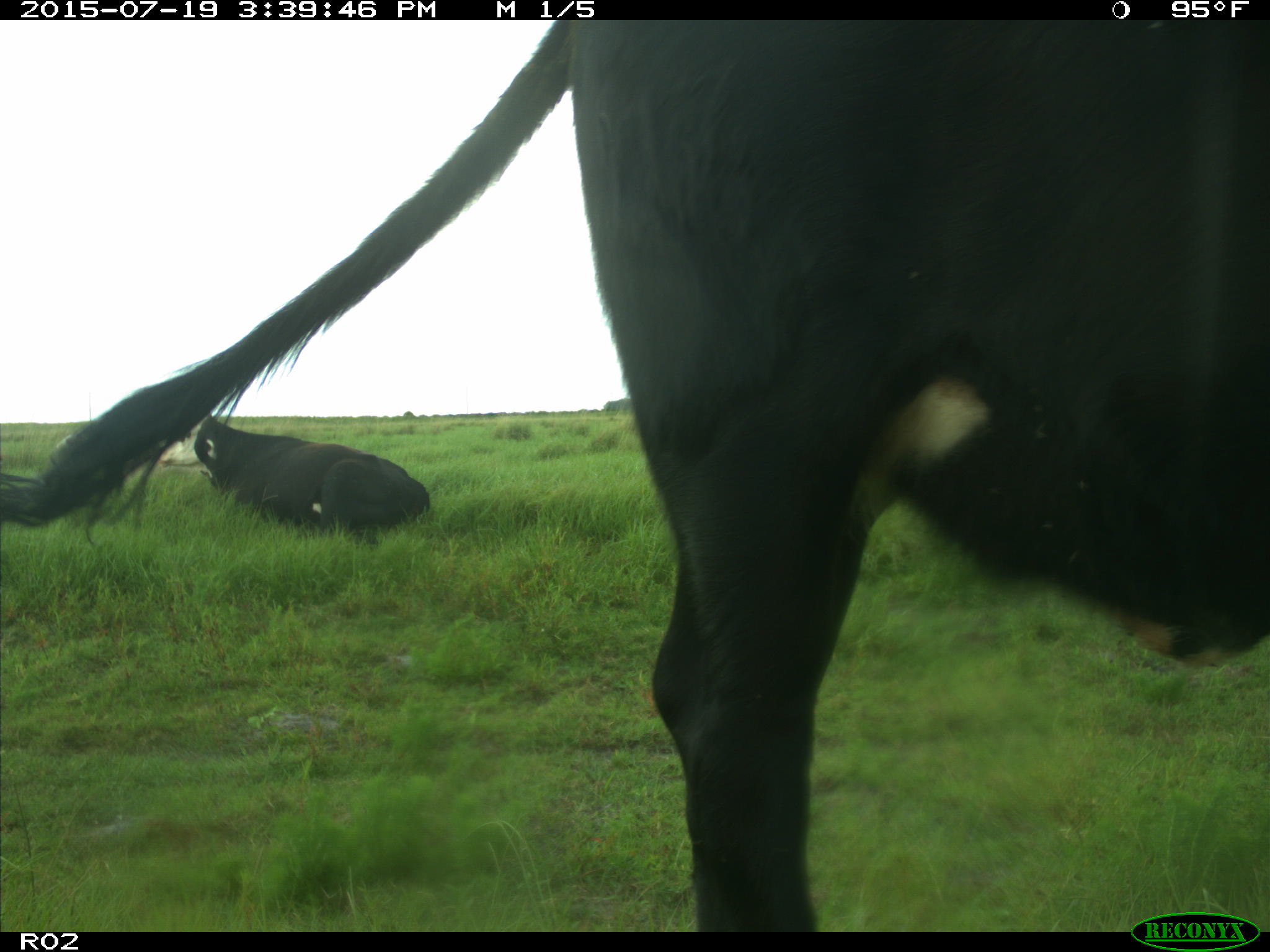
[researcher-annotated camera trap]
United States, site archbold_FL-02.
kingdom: Animalia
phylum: Chordata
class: Mammalia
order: Artiodactyla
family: Bovidae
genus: Bos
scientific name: Bos taurus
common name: domestic cow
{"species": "Bos taurus (domestic cow)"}